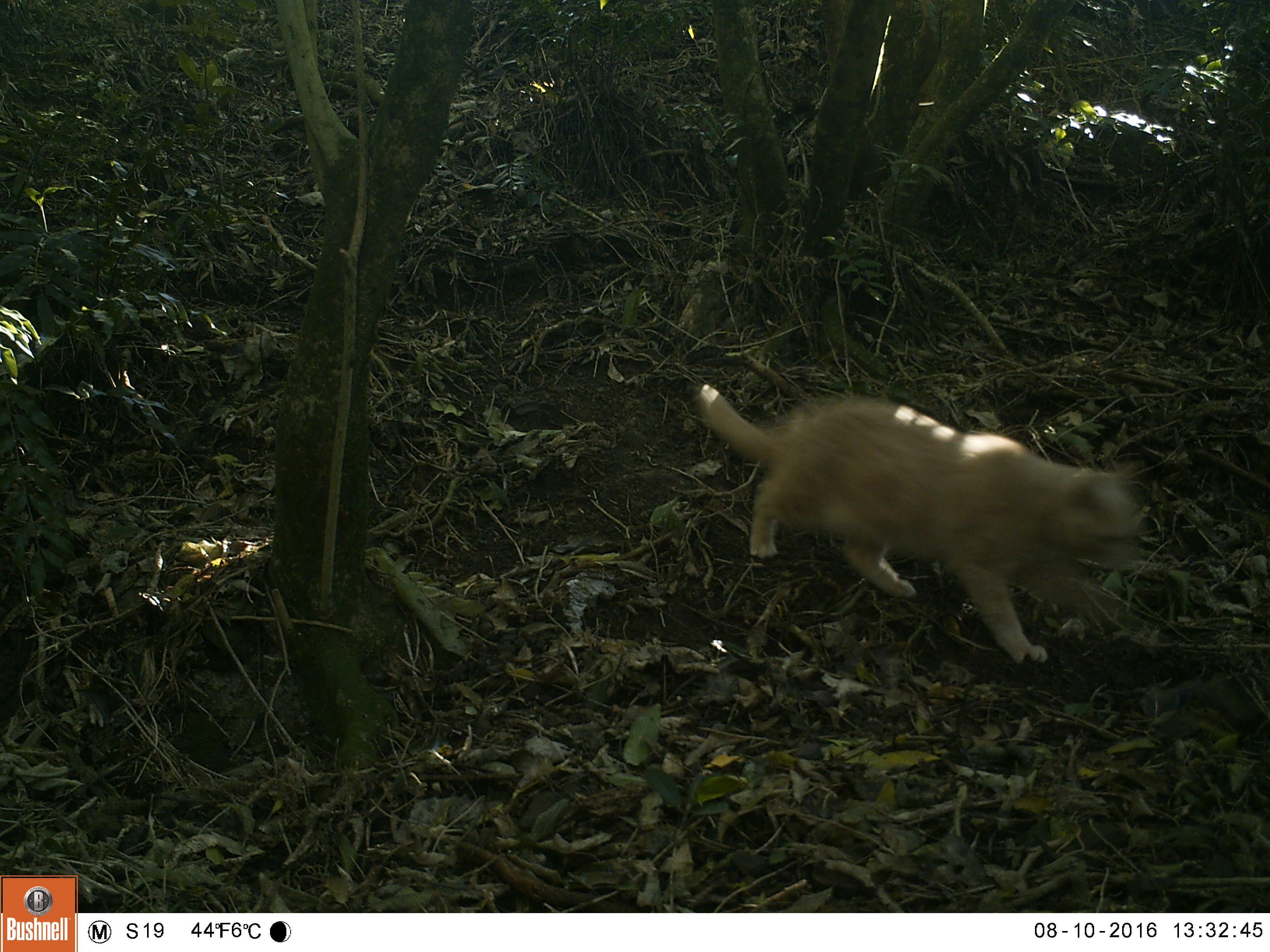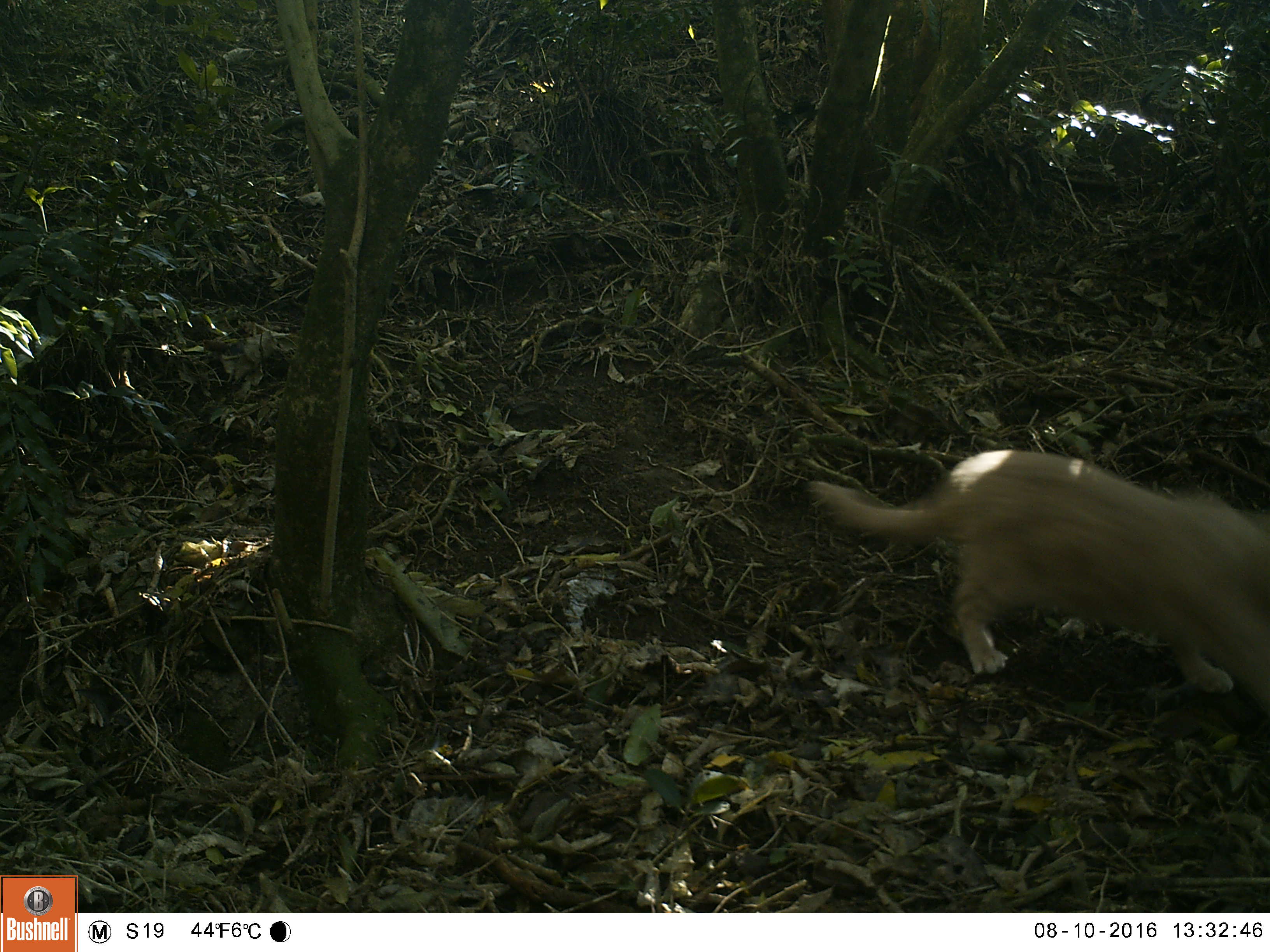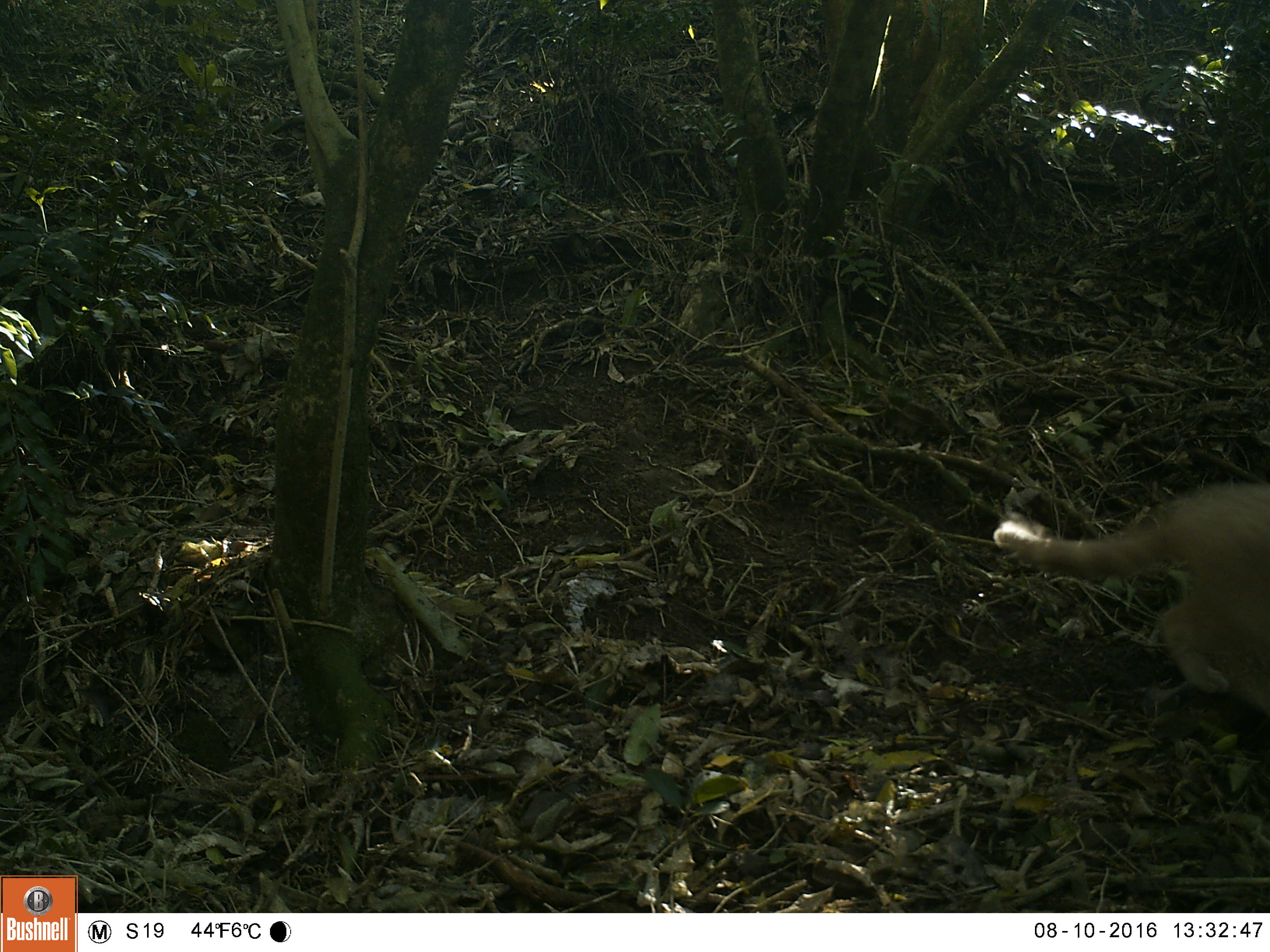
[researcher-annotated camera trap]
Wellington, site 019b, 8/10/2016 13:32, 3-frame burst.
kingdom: Animalia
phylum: Chordata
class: Mammalia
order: Carnivora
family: Felidae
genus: Felis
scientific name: Felis catus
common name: cat